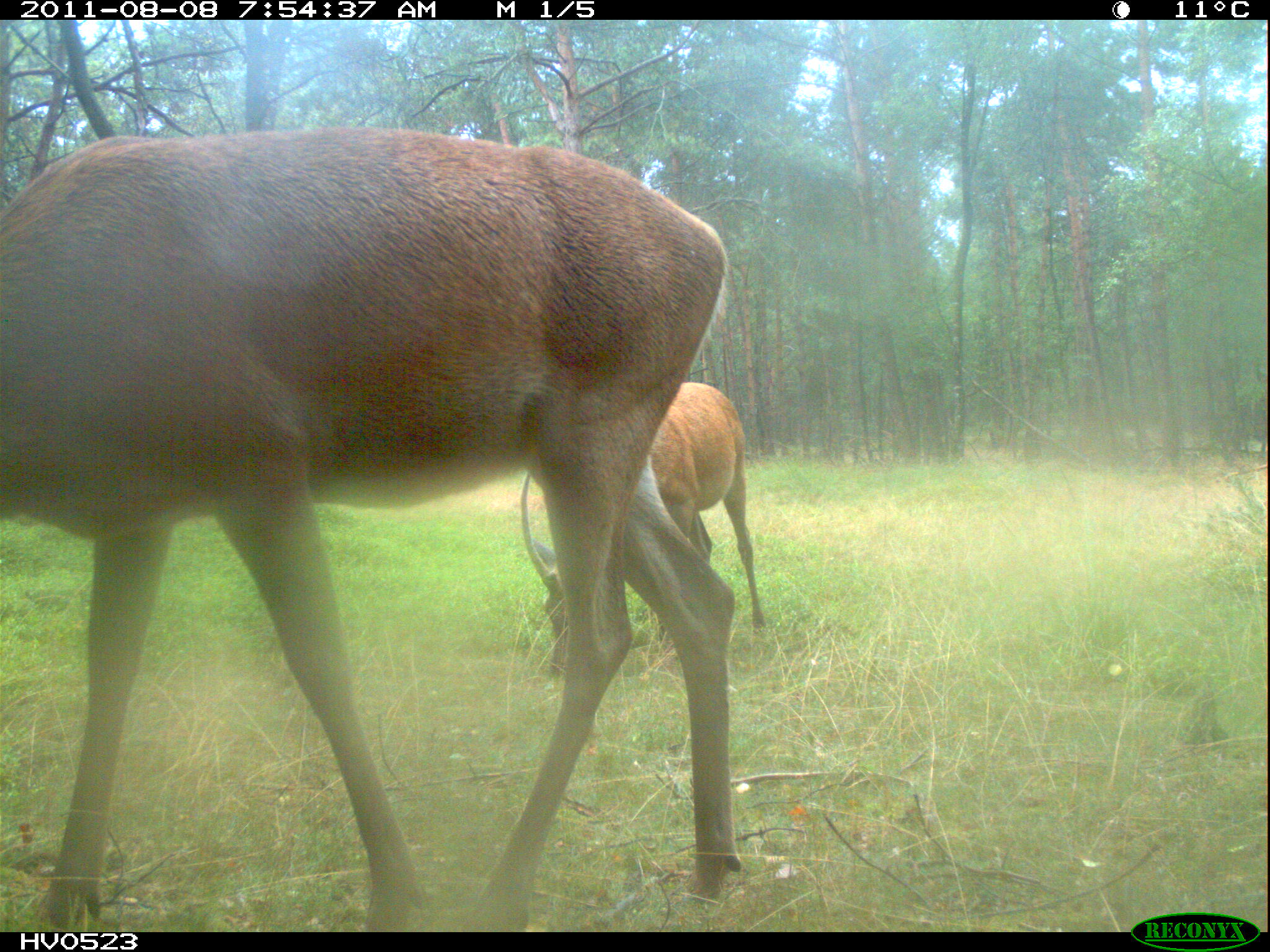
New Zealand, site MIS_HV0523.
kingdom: Animalia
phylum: Chordata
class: Mammalia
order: Artiodactyla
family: Cervidae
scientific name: Cervidae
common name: deer